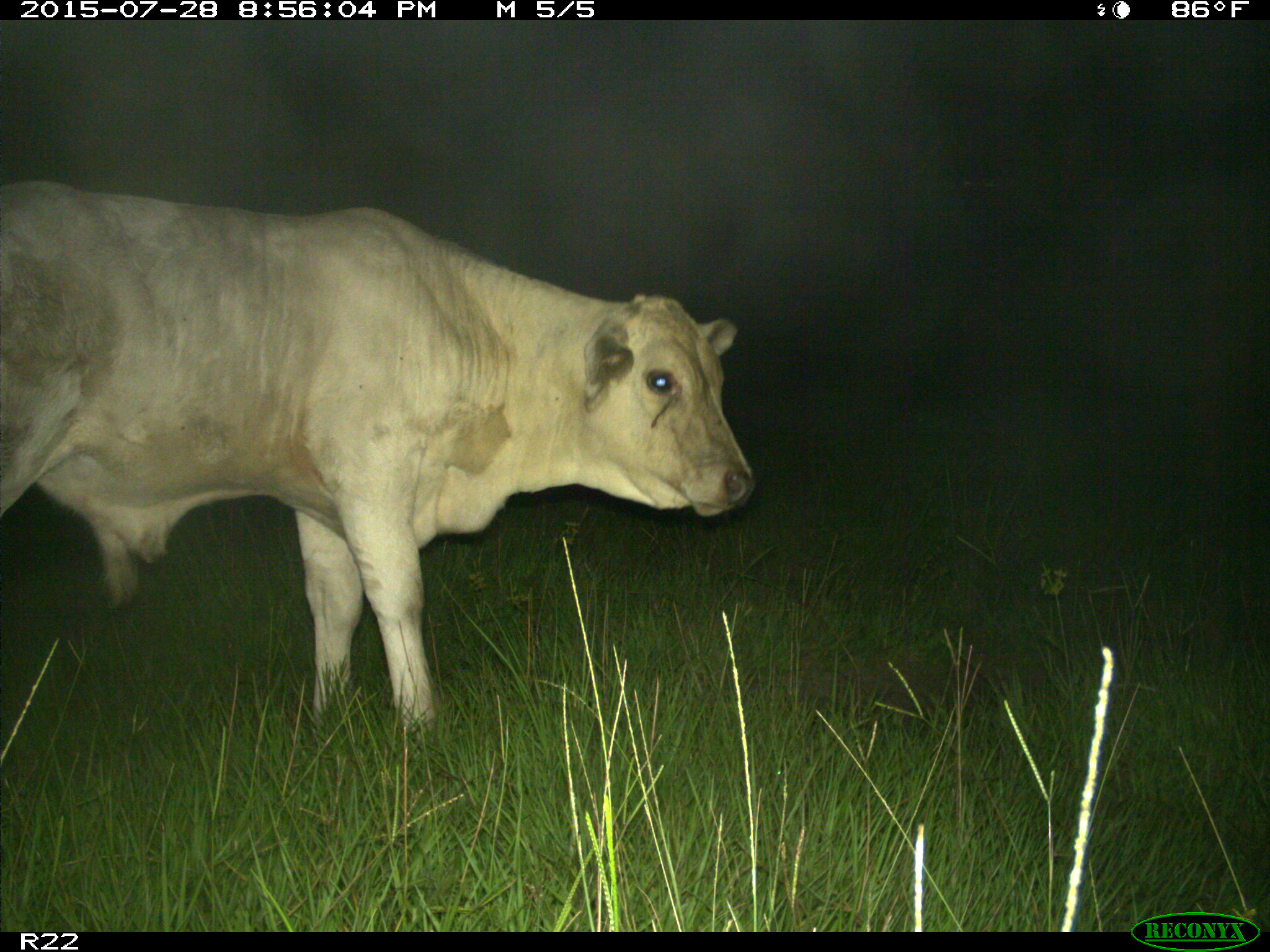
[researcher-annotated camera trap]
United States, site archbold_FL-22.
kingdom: Animalia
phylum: Chordata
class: Mammalia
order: Artiodactyla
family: Bovidae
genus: Bos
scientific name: Bos taurus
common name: domestic cow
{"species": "Bos taurus (domestic cow)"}